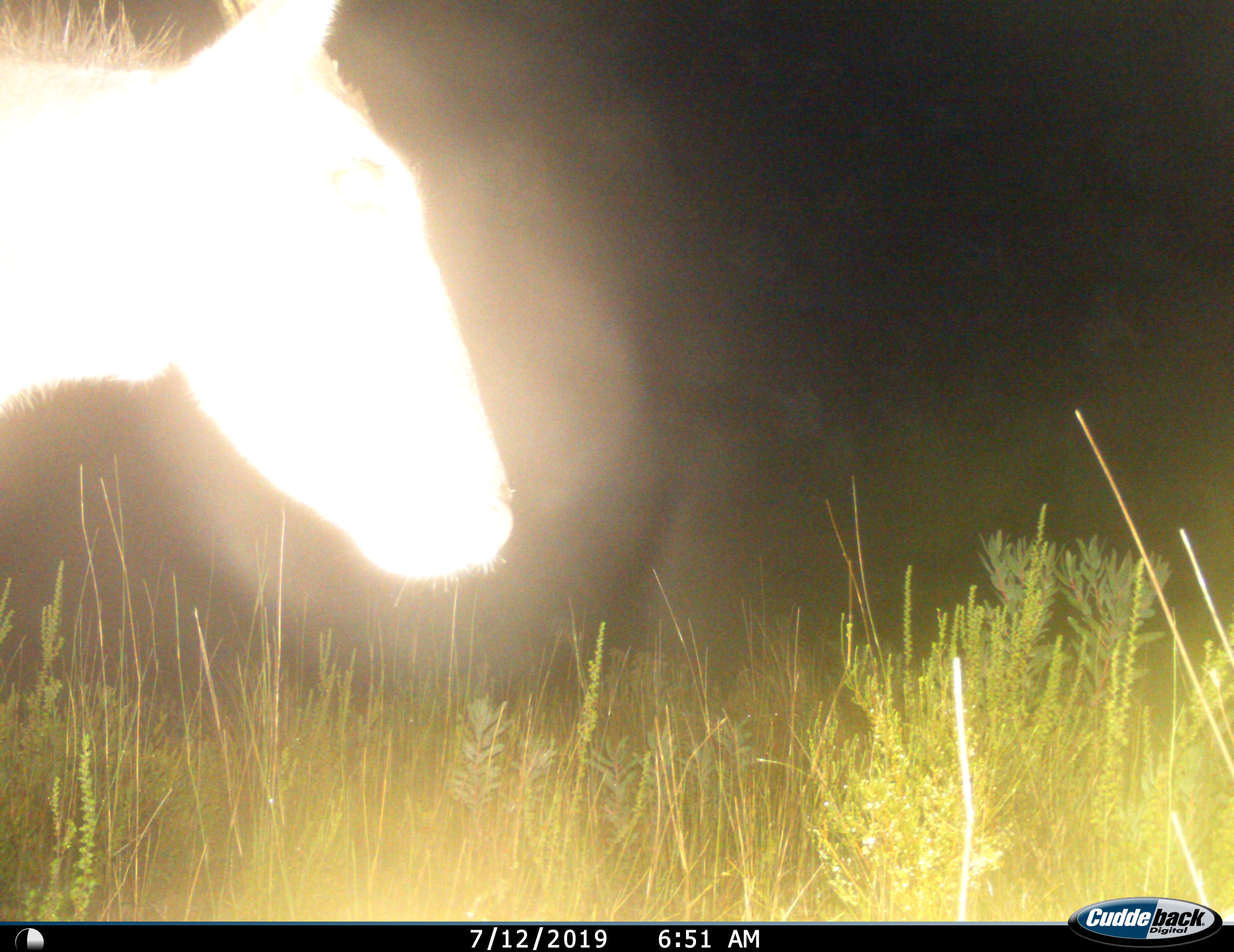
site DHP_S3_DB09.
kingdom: Animalia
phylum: Chordata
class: Mammalia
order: Artiodactyla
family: Bovidae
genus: Tragelaphus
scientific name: Tragelaphus oryx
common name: eland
Eland (Tragelaphus oryx), count 1. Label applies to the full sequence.